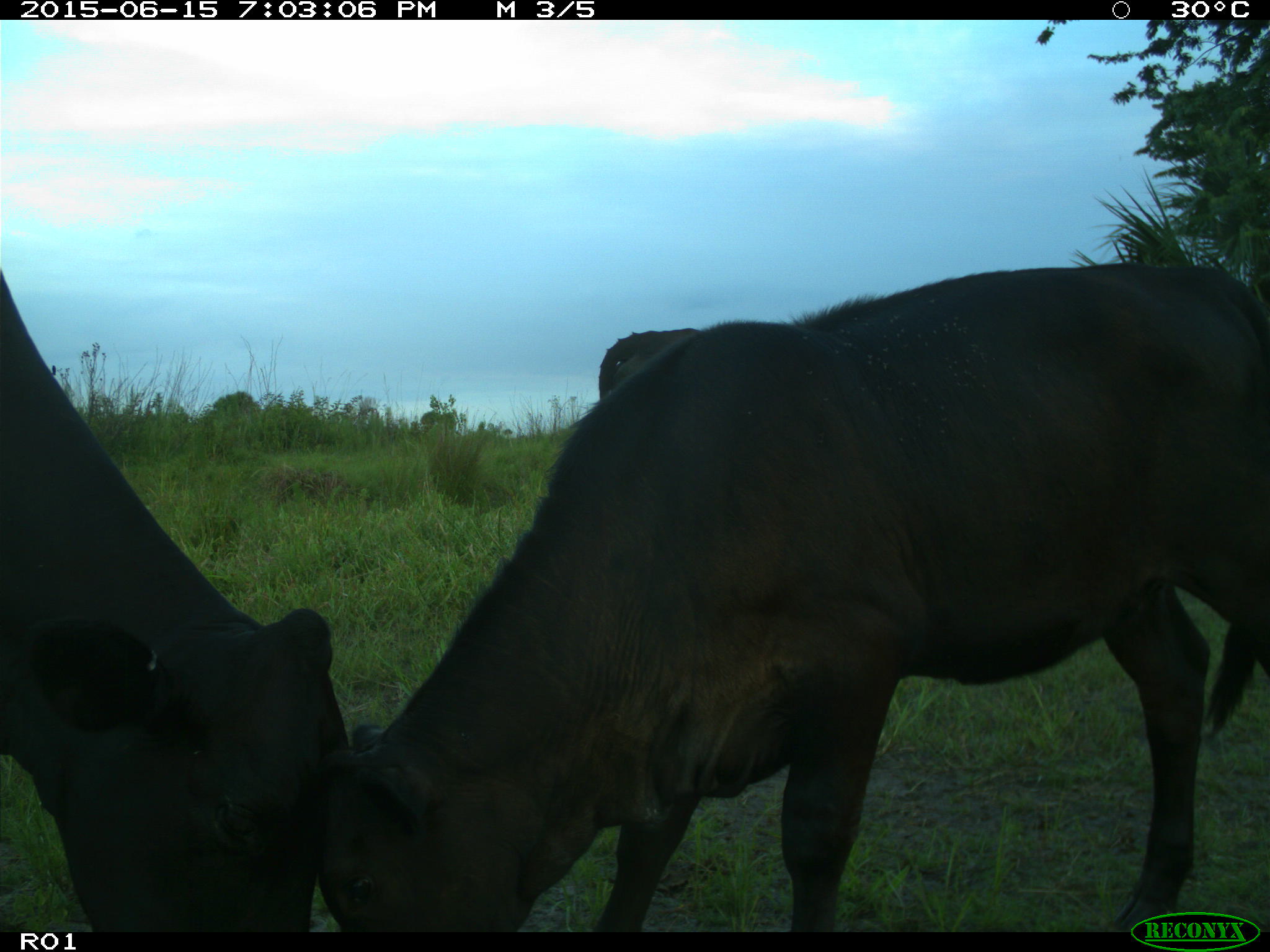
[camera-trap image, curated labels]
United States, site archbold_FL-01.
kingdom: Animalia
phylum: Chordata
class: Mammalia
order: Artiodactyla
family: Bovidae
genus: Bos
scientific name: Bos taurus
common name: domestic cow